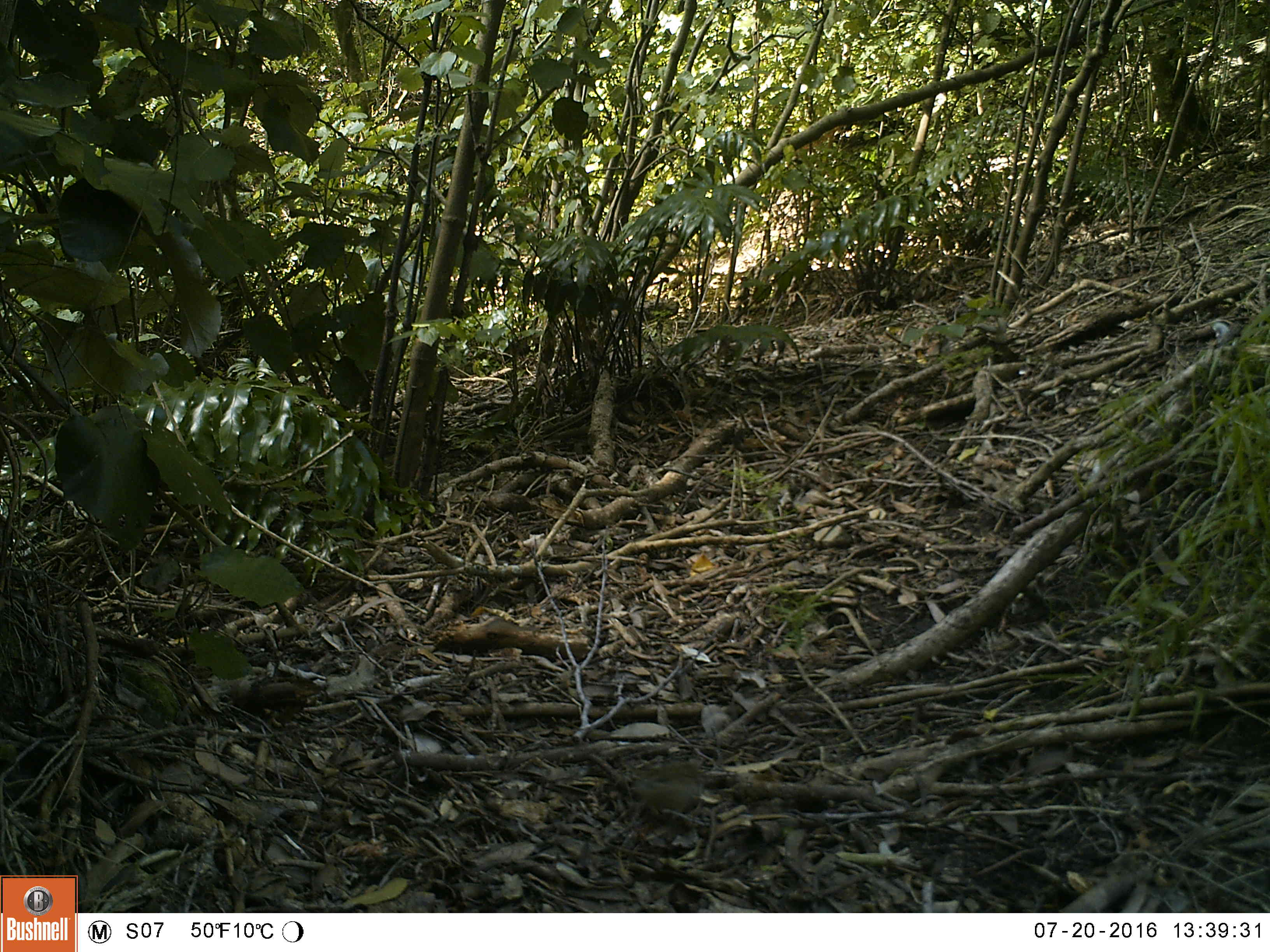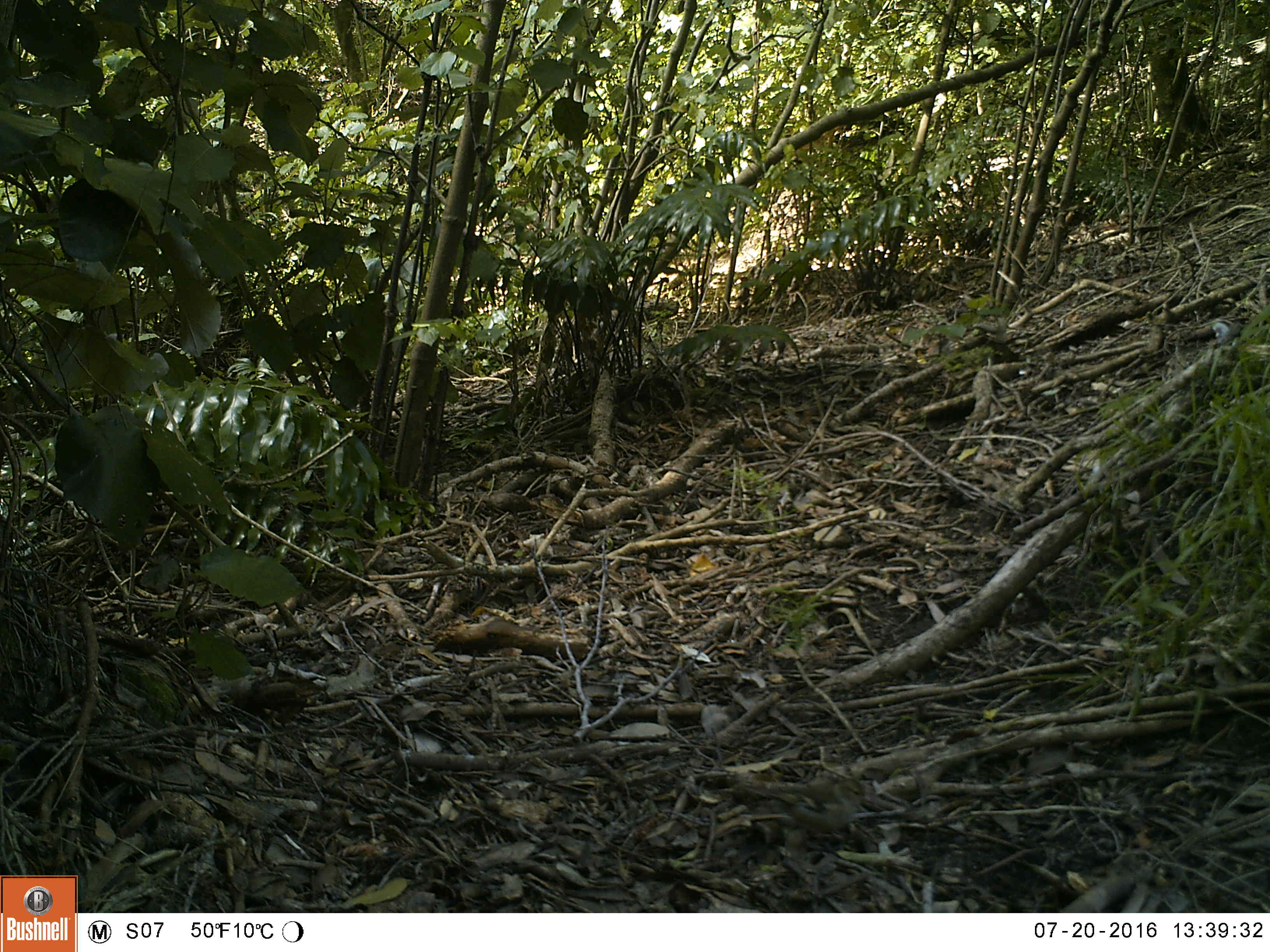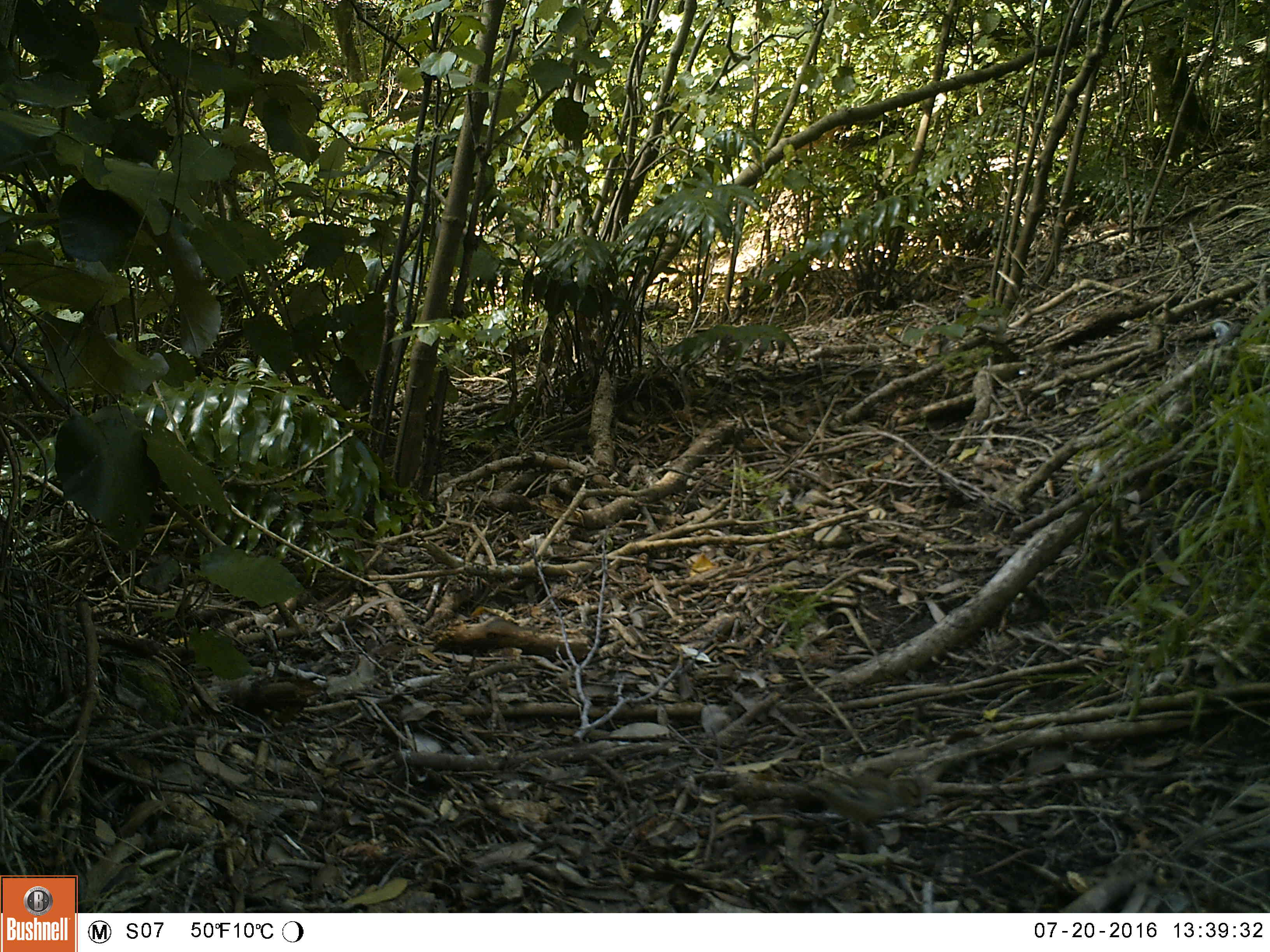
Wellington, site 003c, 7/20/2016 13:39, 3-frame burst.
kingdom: Animalia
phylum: Chordata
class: Aves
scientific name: Aves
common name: bird